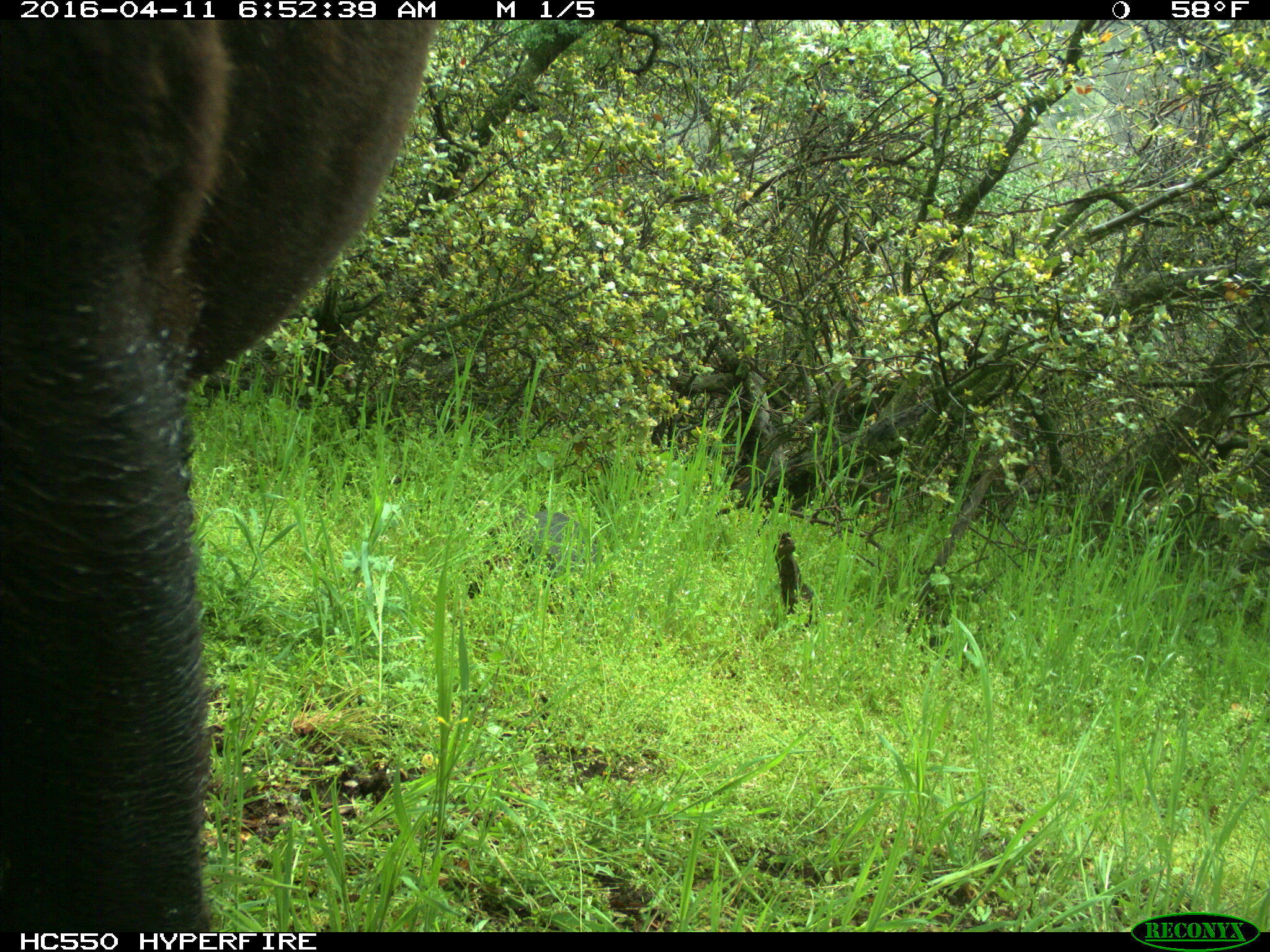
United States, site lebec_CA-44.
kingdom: Animalia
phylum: Chordata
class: Mammalia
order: Artiodactyla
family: Bovidae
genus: Bos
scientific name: Bos taurus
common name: domestic cow